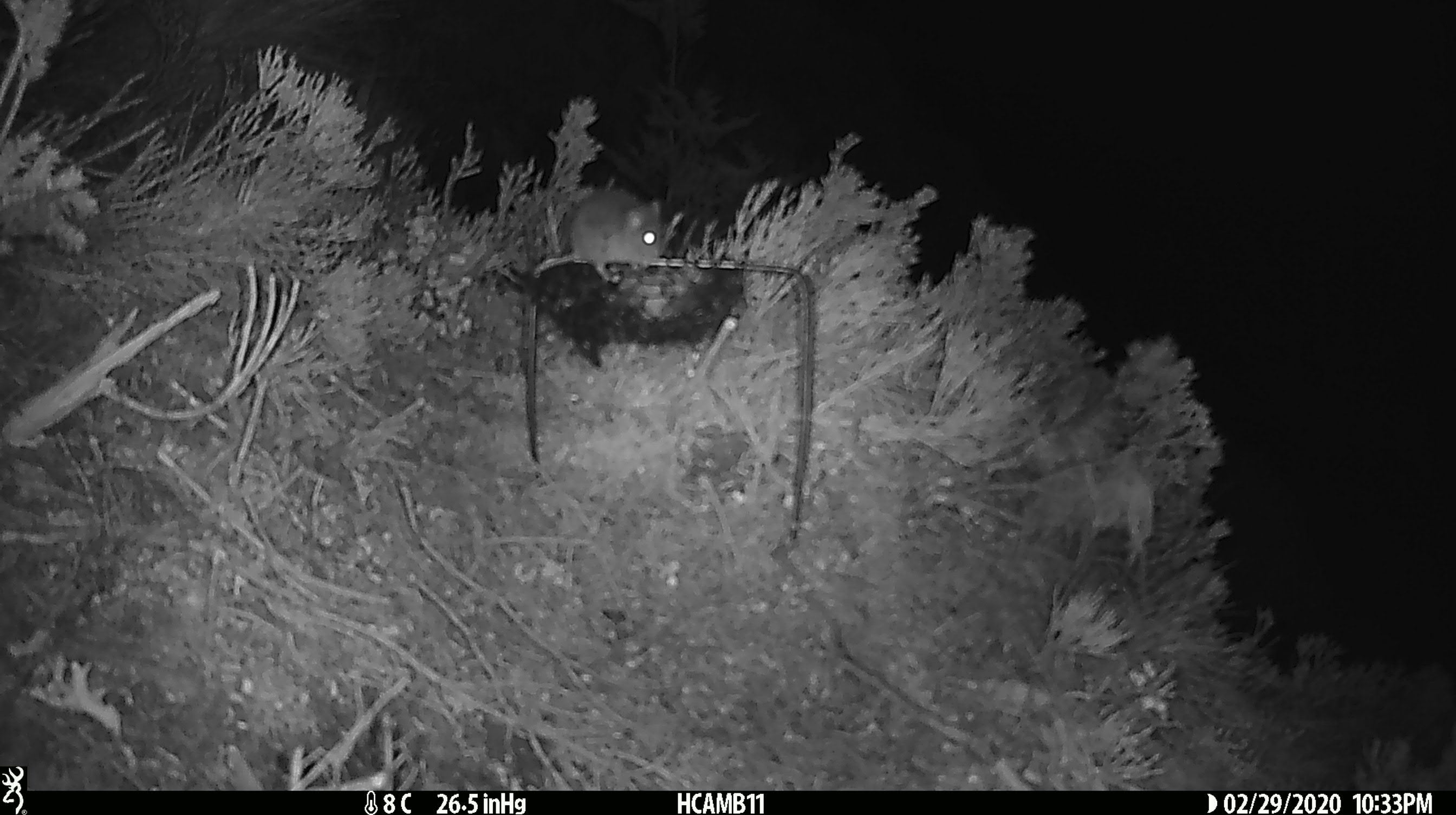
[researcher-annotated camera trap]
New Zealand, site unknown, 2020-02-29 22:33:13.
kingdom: Animalia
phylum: Chordata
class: Mammalia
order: Rodentia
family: Muridae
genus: Mus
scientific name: Mus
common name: mouse